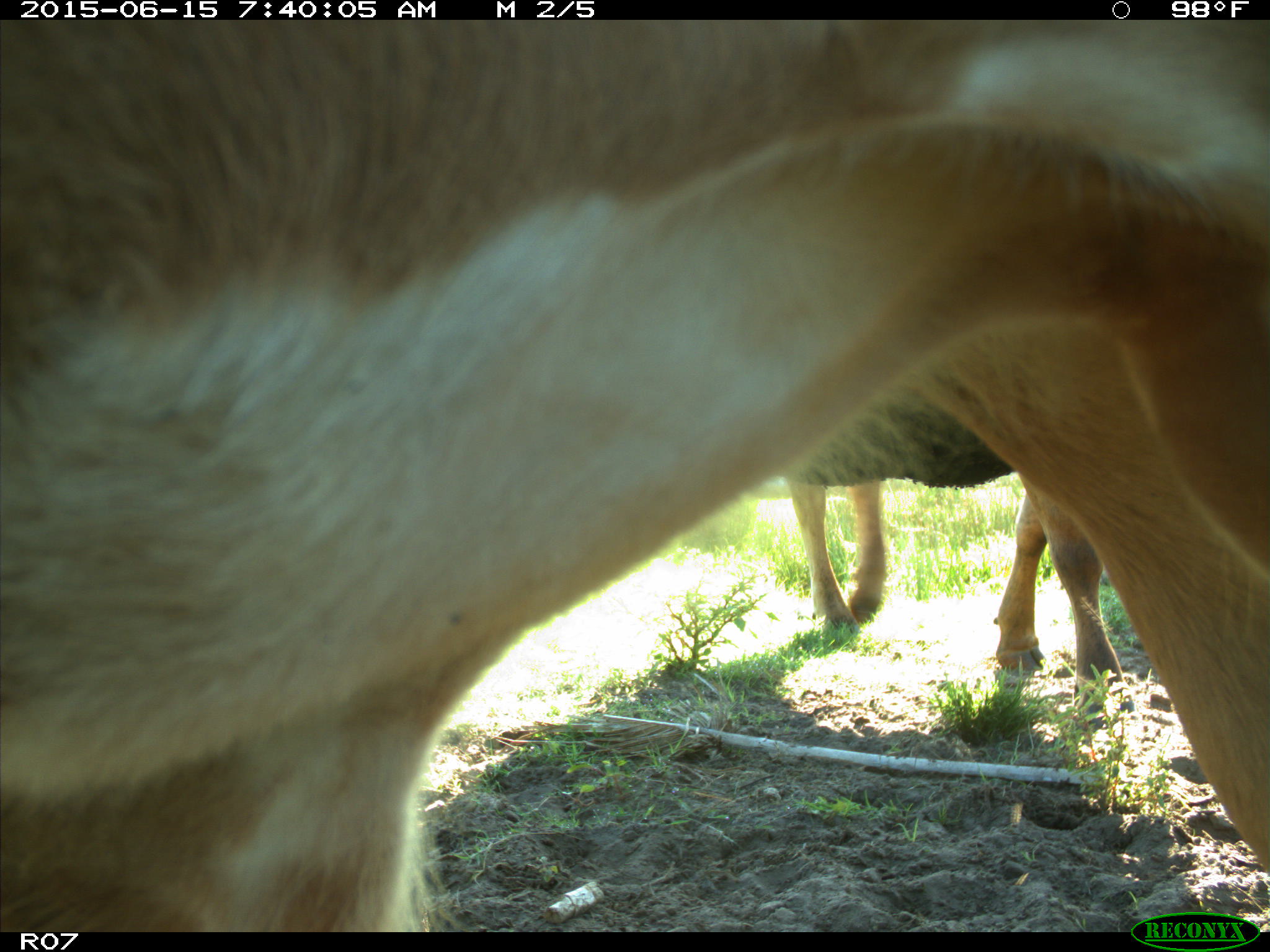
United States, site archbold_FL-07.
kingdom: Animalia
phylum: Chordata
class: Mammalia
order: Artiodactyla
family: Bovidae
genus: Bos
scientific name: Bos taurus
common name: domestic cow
Bos taurus (domestic cow).